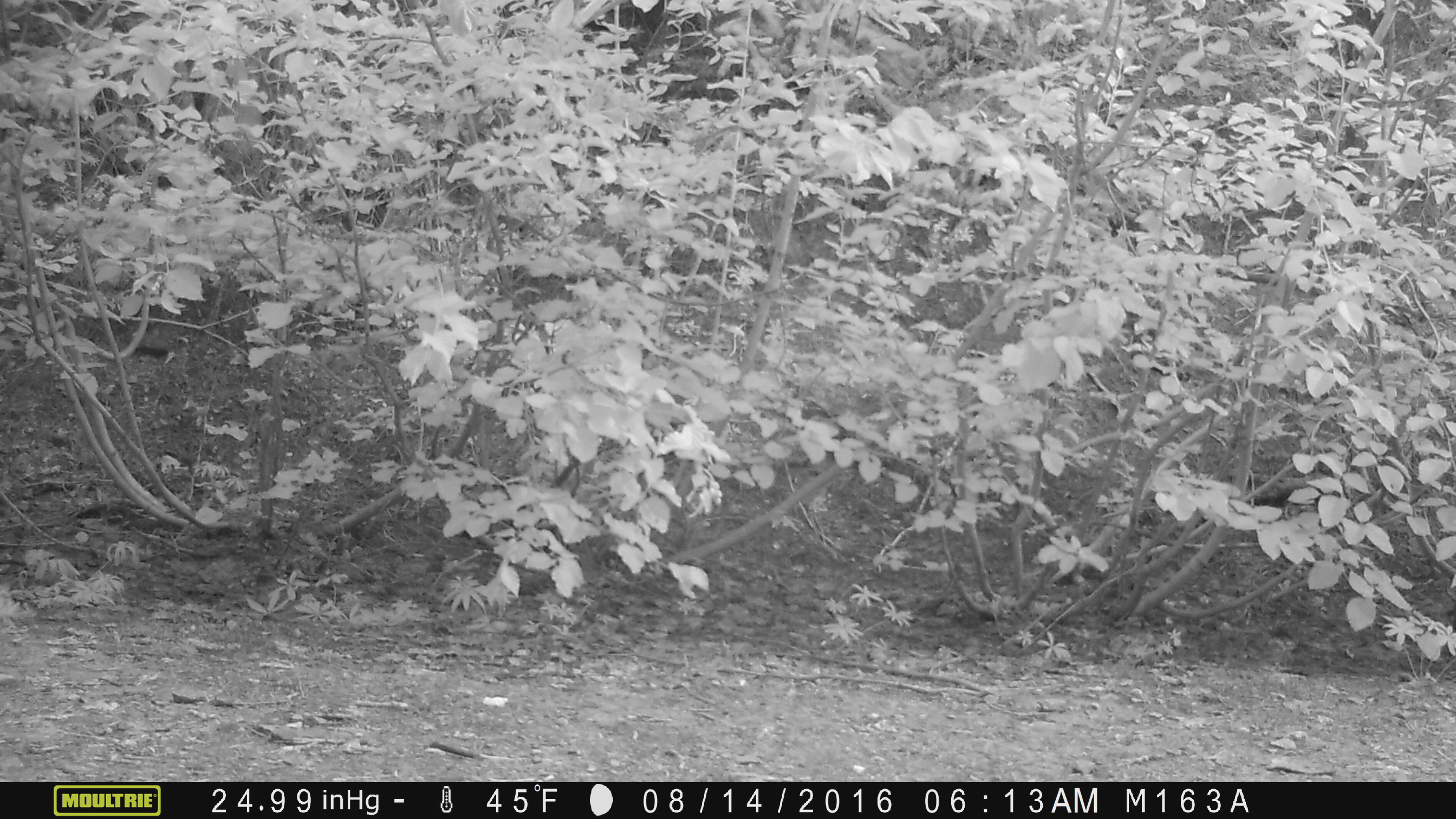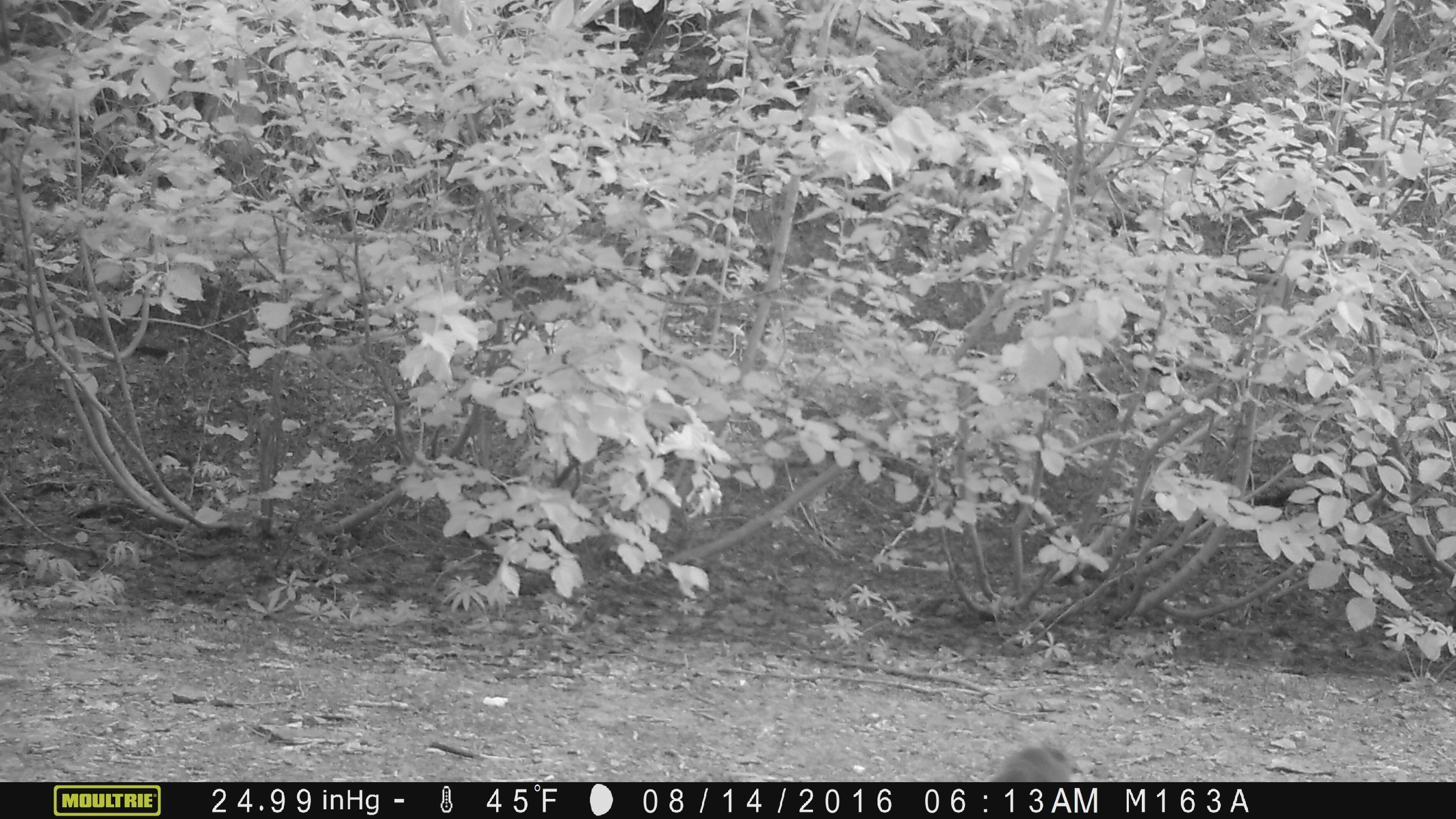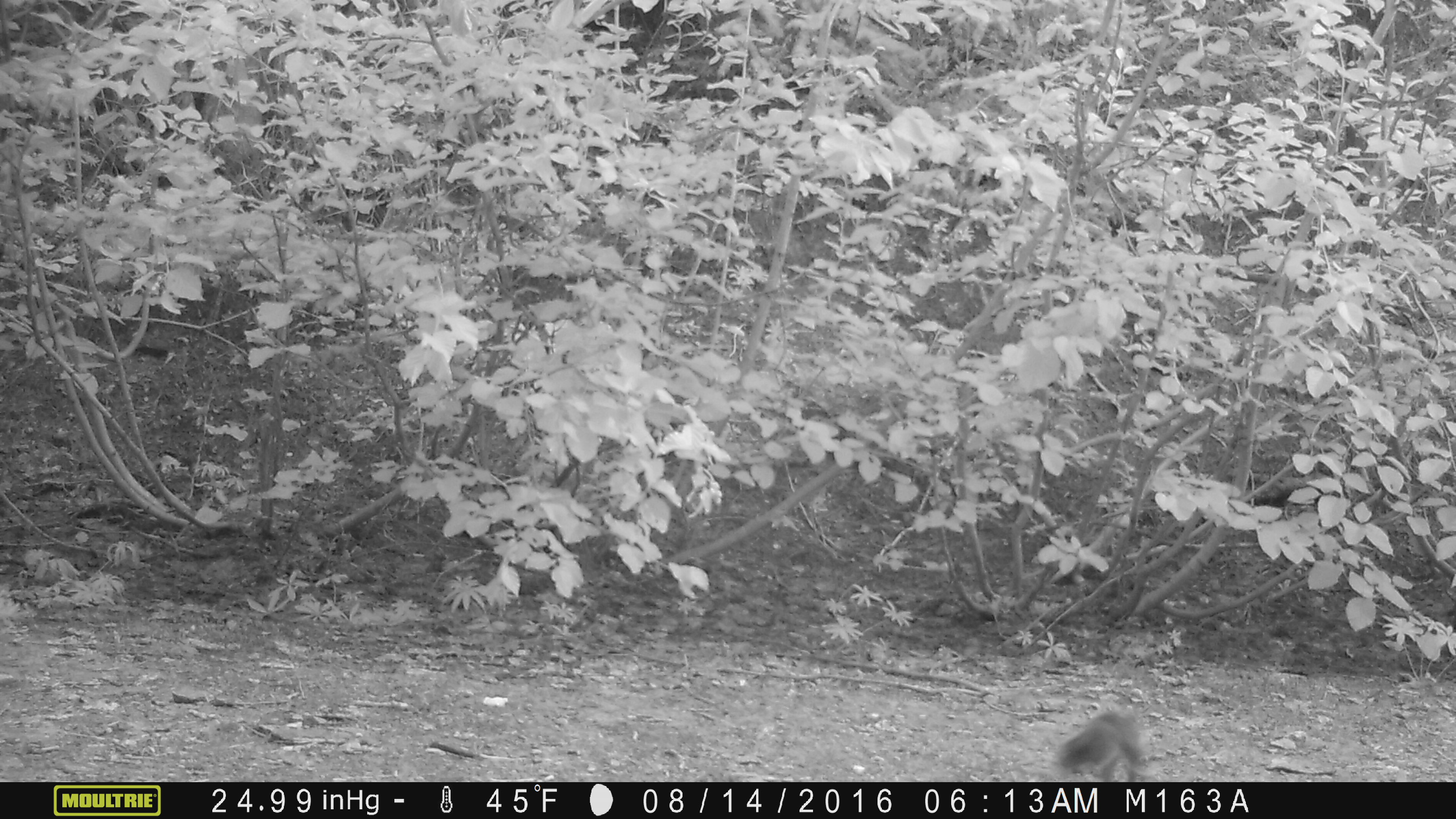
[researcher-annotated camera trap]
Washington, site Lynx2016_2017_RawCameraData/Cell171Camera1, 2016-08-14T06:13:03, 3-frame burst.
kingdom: Animalia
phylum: Chordata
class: Mammalia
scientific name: Mammalia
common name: small mammal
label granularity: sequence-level